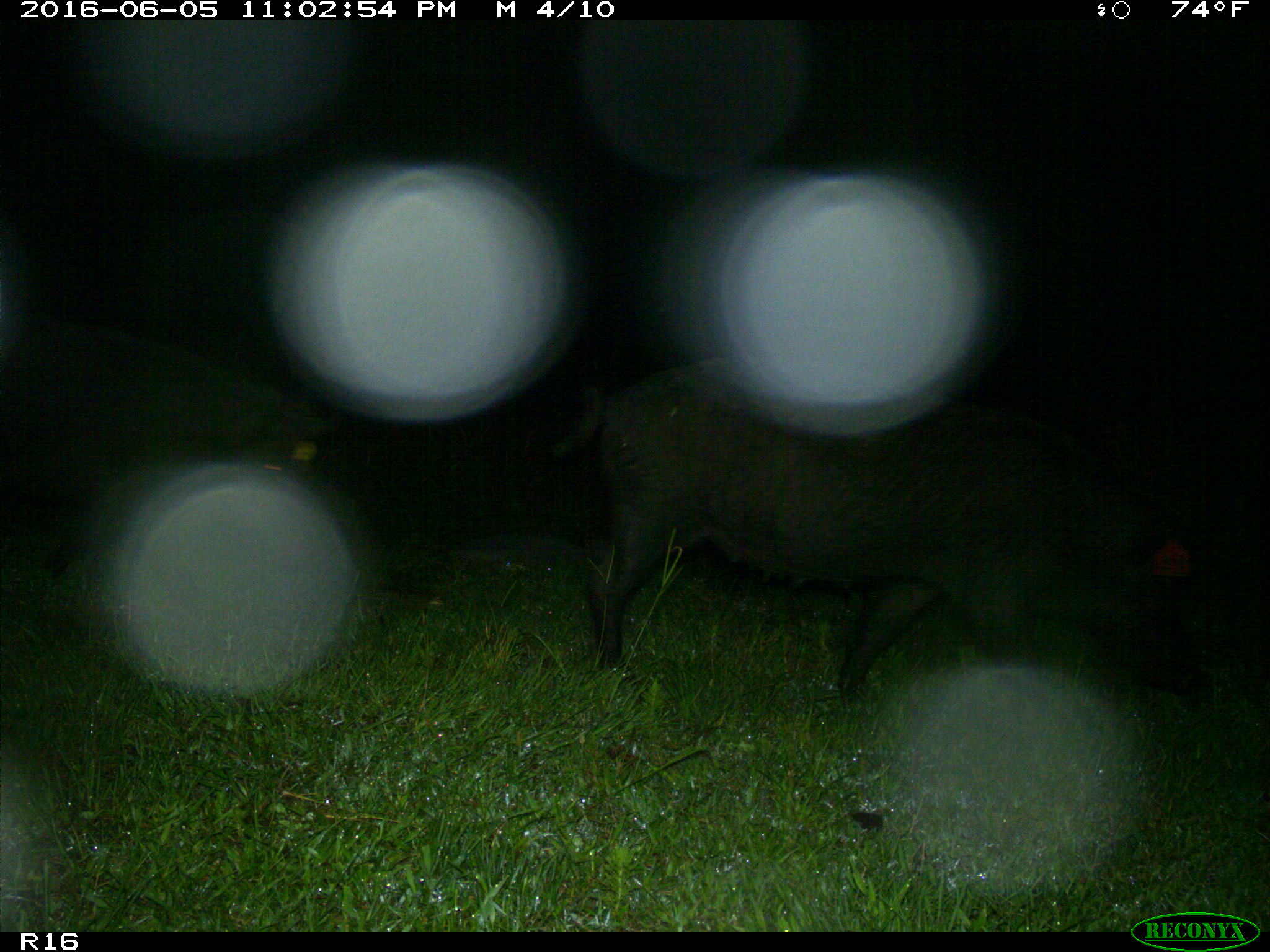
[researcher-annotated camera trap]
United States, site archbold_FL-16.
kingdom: Animalia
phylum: Chordata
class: Mammalia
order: Artiodactyla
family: Suidae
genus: Sus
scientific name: Sus scrofa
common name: wild boar